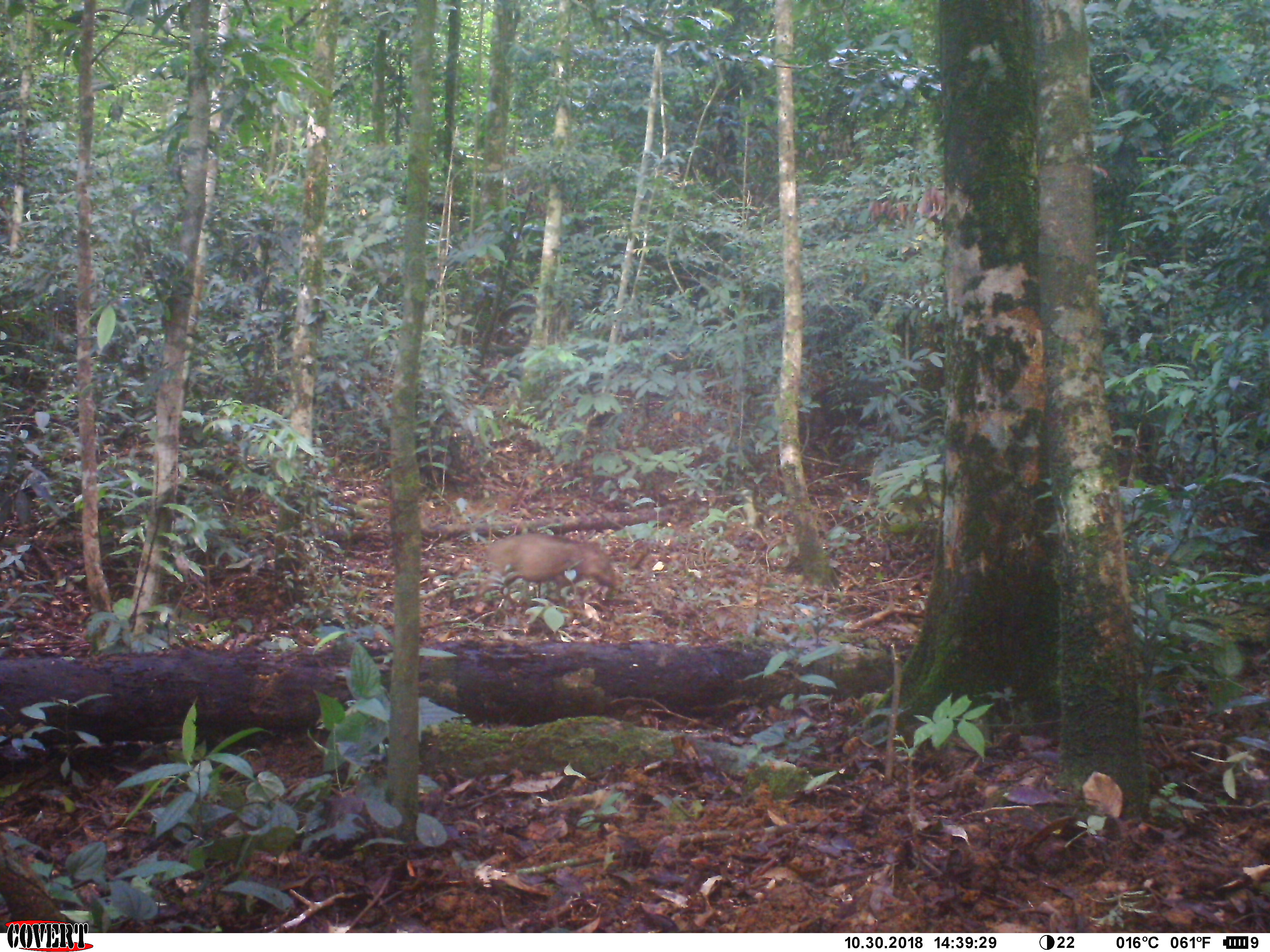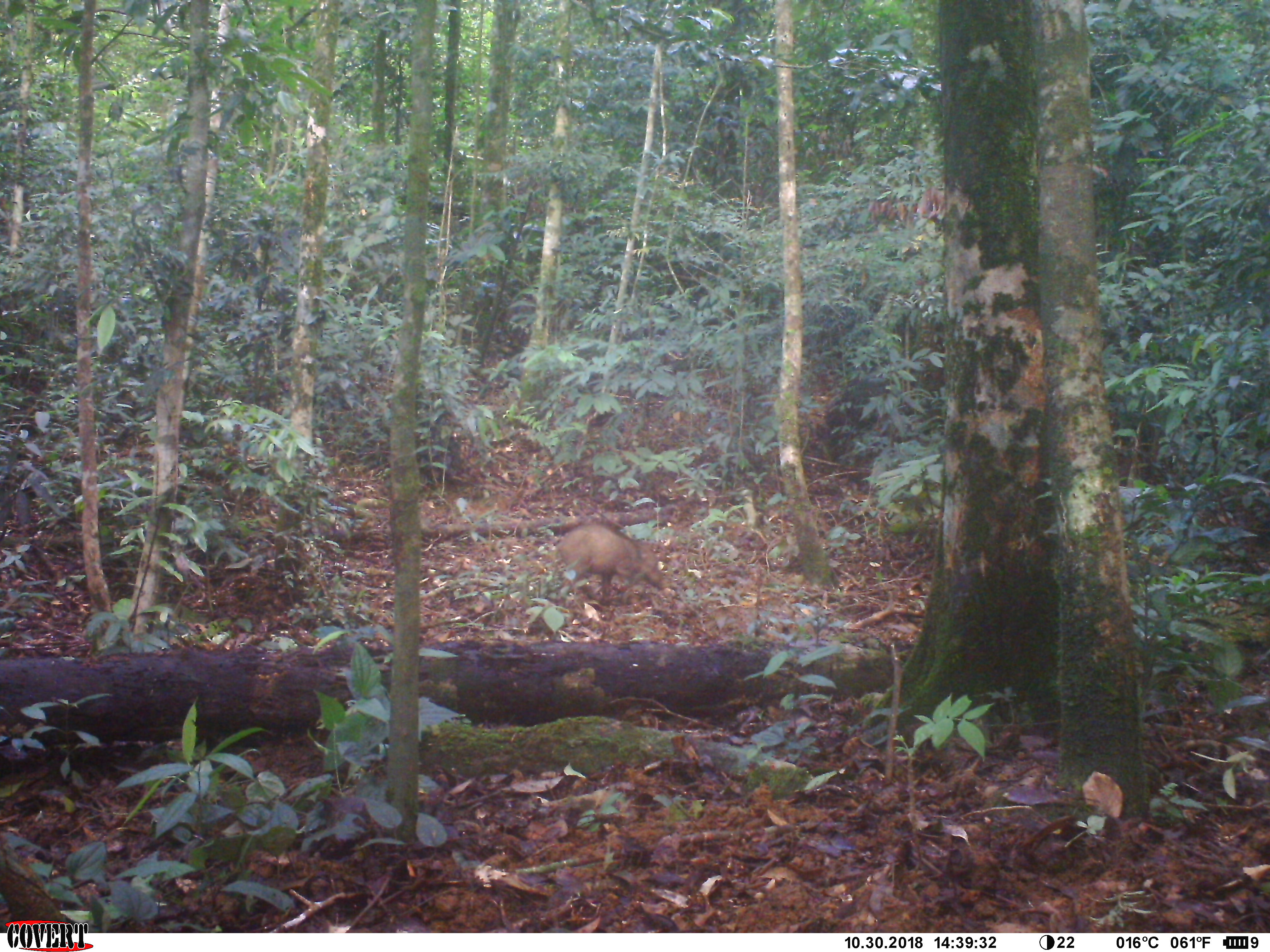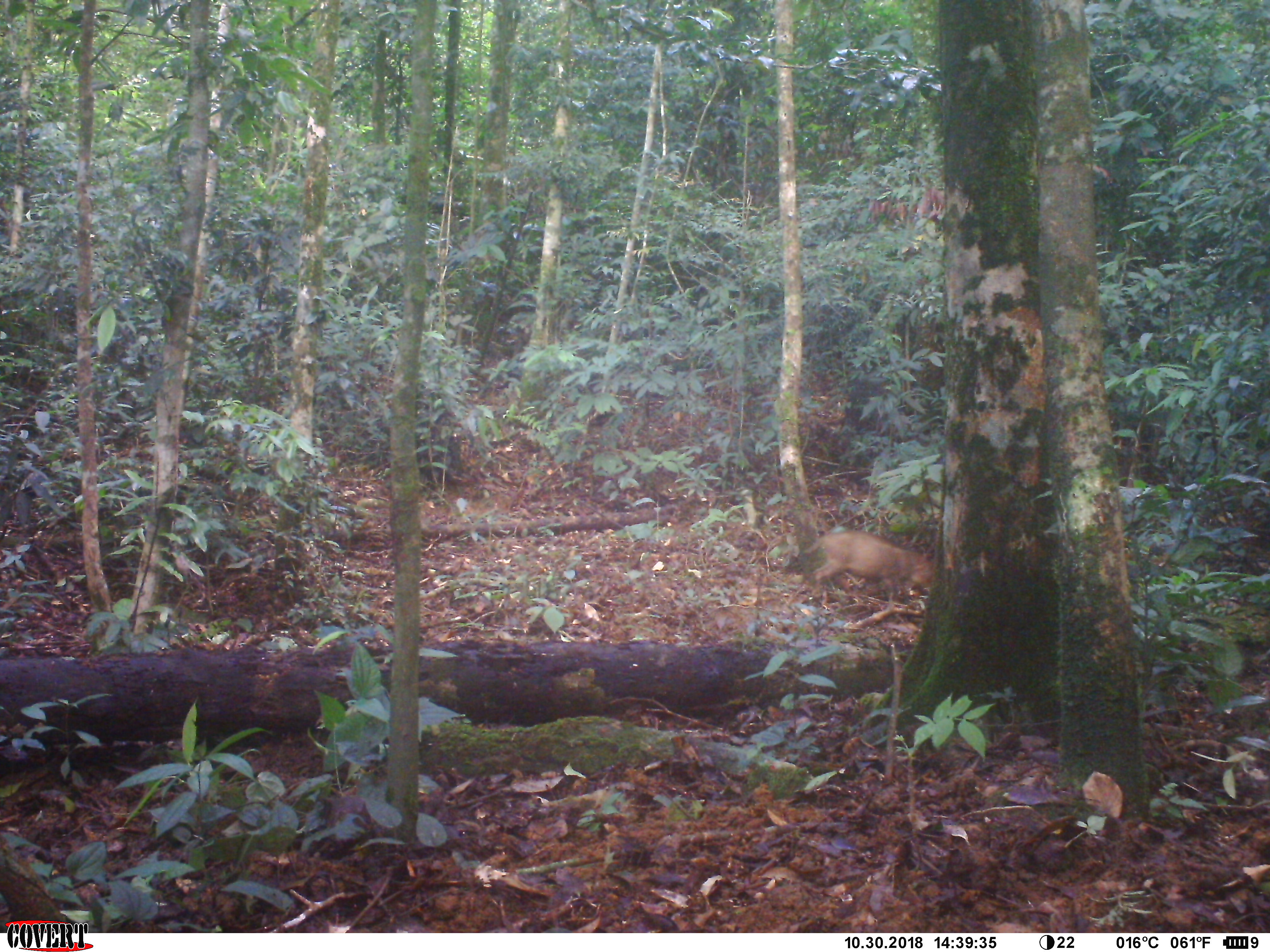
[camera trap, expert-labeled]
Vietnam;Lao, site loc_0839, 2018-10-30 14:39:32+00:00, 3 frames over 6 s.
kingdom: Animalia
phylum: Chordata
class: Mammalia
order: Artiodactyla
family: Suidae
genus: Sus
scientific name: Sus scrofa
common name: eurasian wild pig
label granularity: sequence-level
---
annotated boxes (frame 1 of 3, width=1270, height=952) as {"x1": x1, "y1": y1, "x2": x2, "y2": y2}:
eurasian wild pig: {"x1": 469, "y1": 531, "x2": 617, "y2": 611}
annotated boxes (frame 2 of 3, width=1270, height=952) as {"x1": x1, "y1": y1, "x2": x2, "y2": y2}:
eurasian wild pig: {"x1": 546, "y1": 523, "x2": 666, "y2": 601}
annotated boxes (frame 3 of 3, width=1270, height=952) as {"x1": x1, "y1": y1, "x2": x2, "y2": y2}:
eurasian wild pig: {"x1": 802, "y1": 529, "x2": 934, "y2": 603}